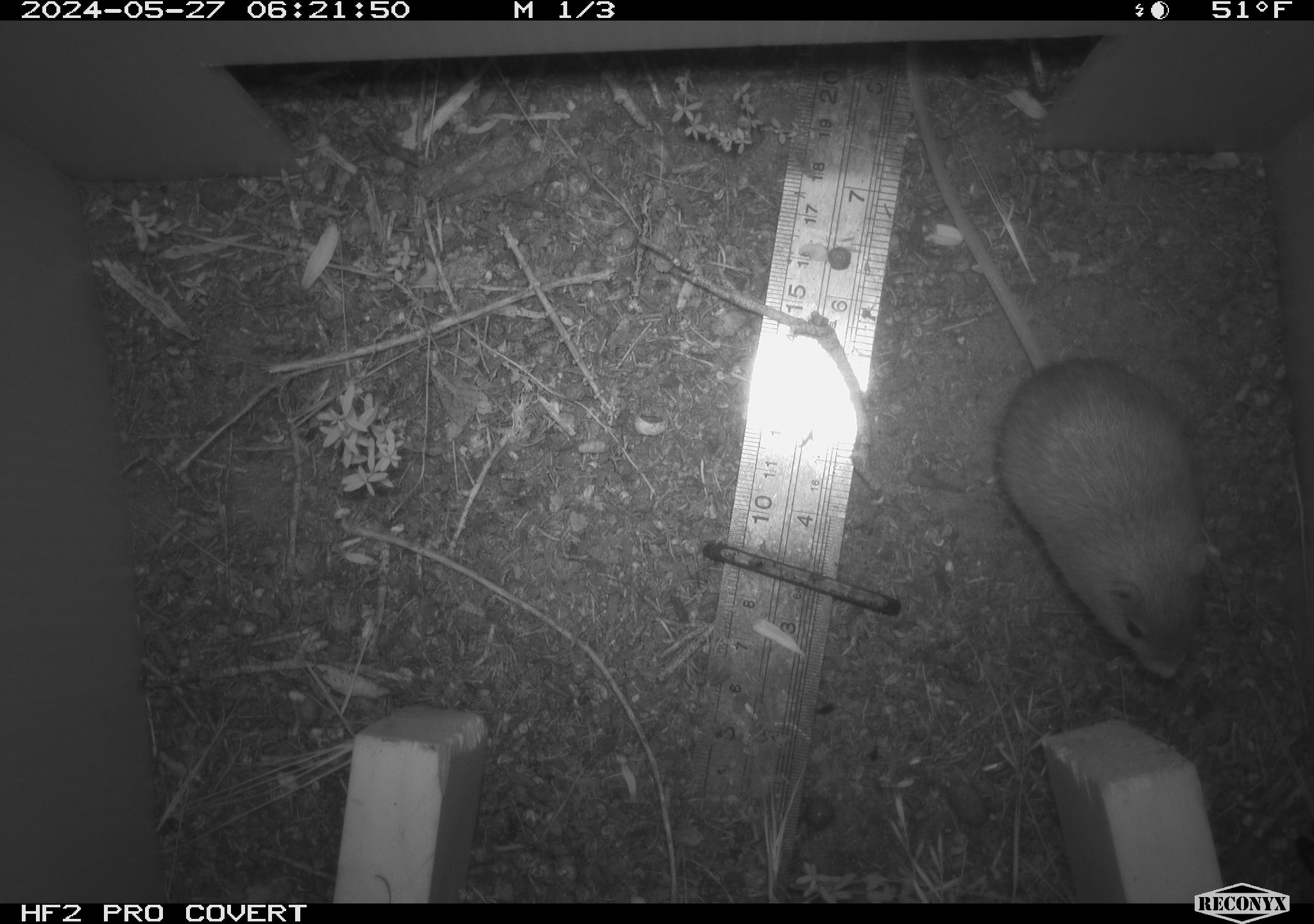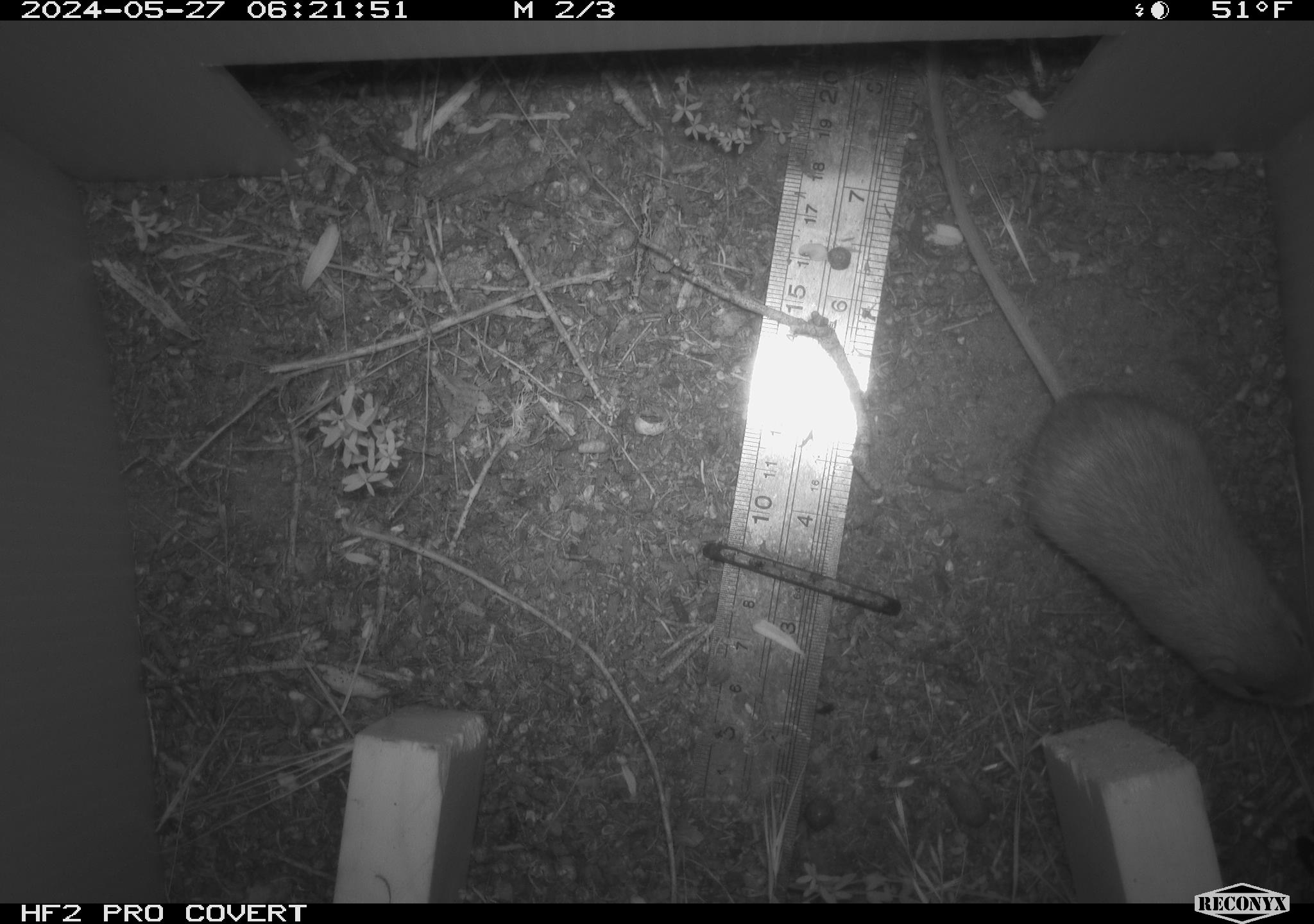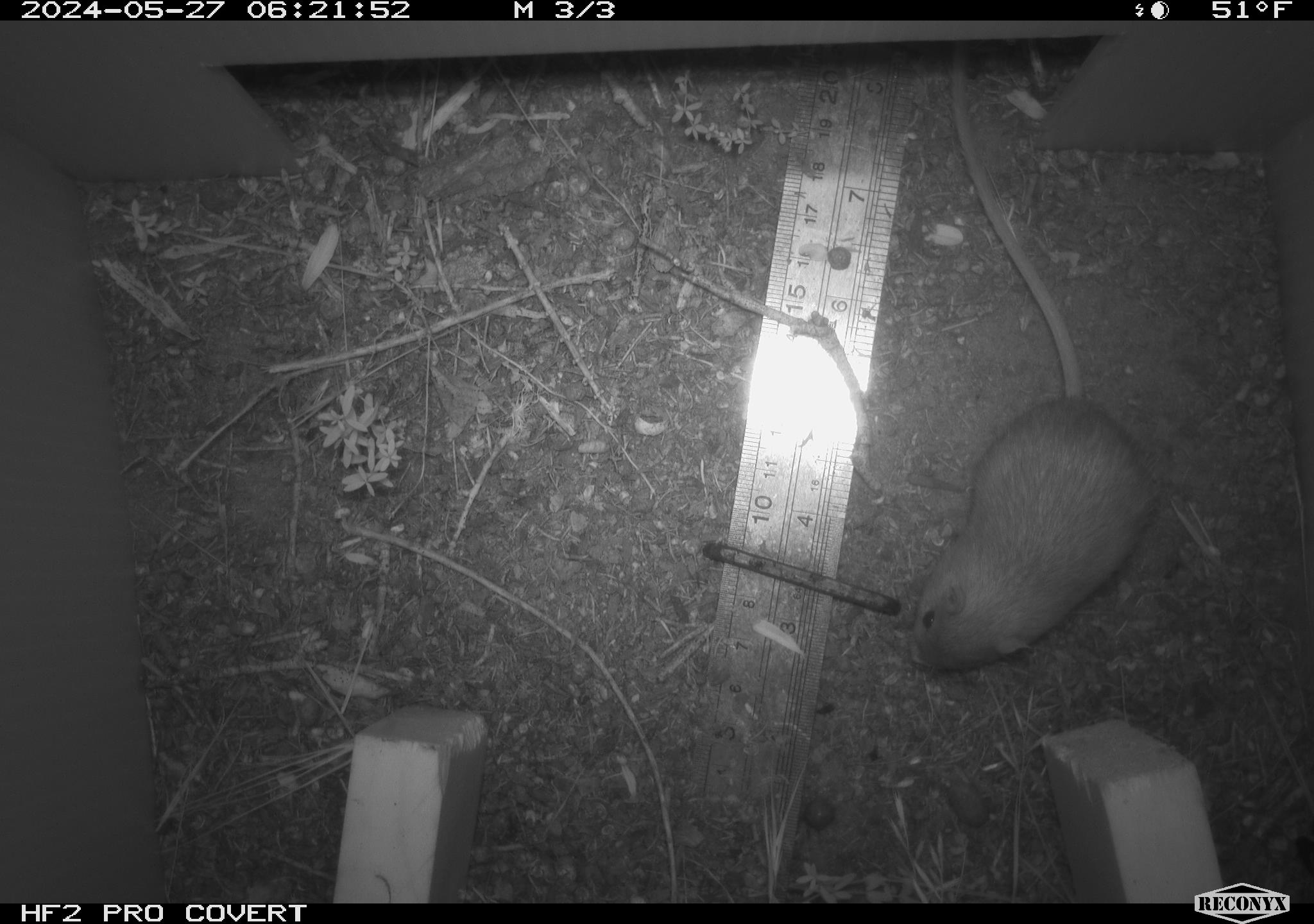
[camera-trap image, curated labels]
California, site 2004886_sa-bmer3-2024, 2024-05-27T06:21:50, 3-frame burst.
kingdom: Animalia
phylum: Chordata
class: Mammalia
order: Rodentia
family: Heteromyidae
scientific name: Heteromyidae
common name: kangaroo rats and pocket mice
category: heteromyidae family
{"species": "heteromyidae family (kangaroo rats and pocket mice) (Heteromyidae)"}